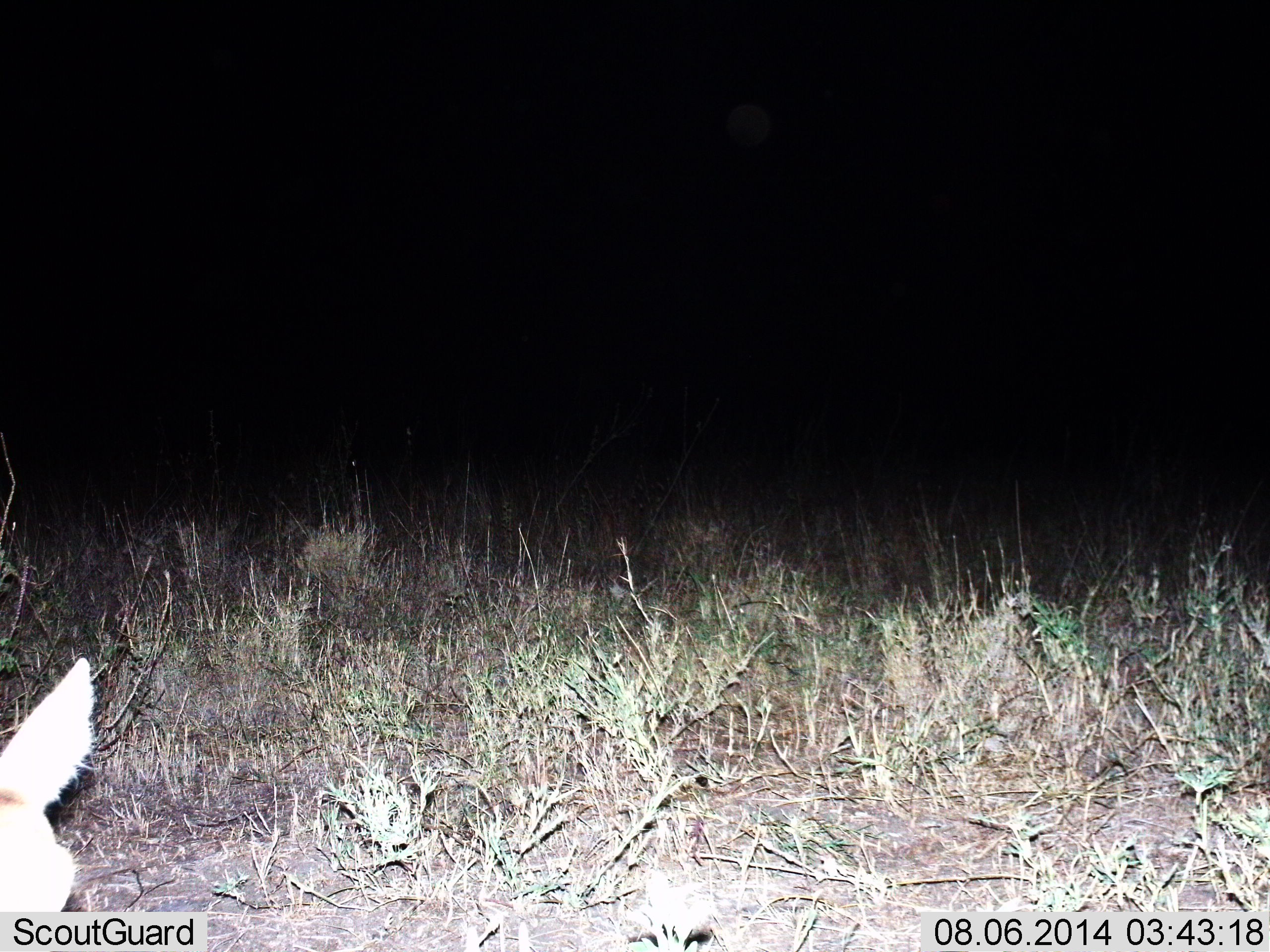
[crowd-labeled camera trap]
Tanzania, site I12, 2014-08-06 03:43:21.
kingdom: Animalia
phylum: Chordata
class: Mammalia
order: Artiodactyla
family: Bovidae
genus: Redunca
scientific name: Redunca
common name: reedbuck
Reedbuck (Redunca), count 1. Behavior (volunteer vote fractions): standing 75%, resting 0%, moving 0%, interacting 0%. Young present (vote fraction): 0%. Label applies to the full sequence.